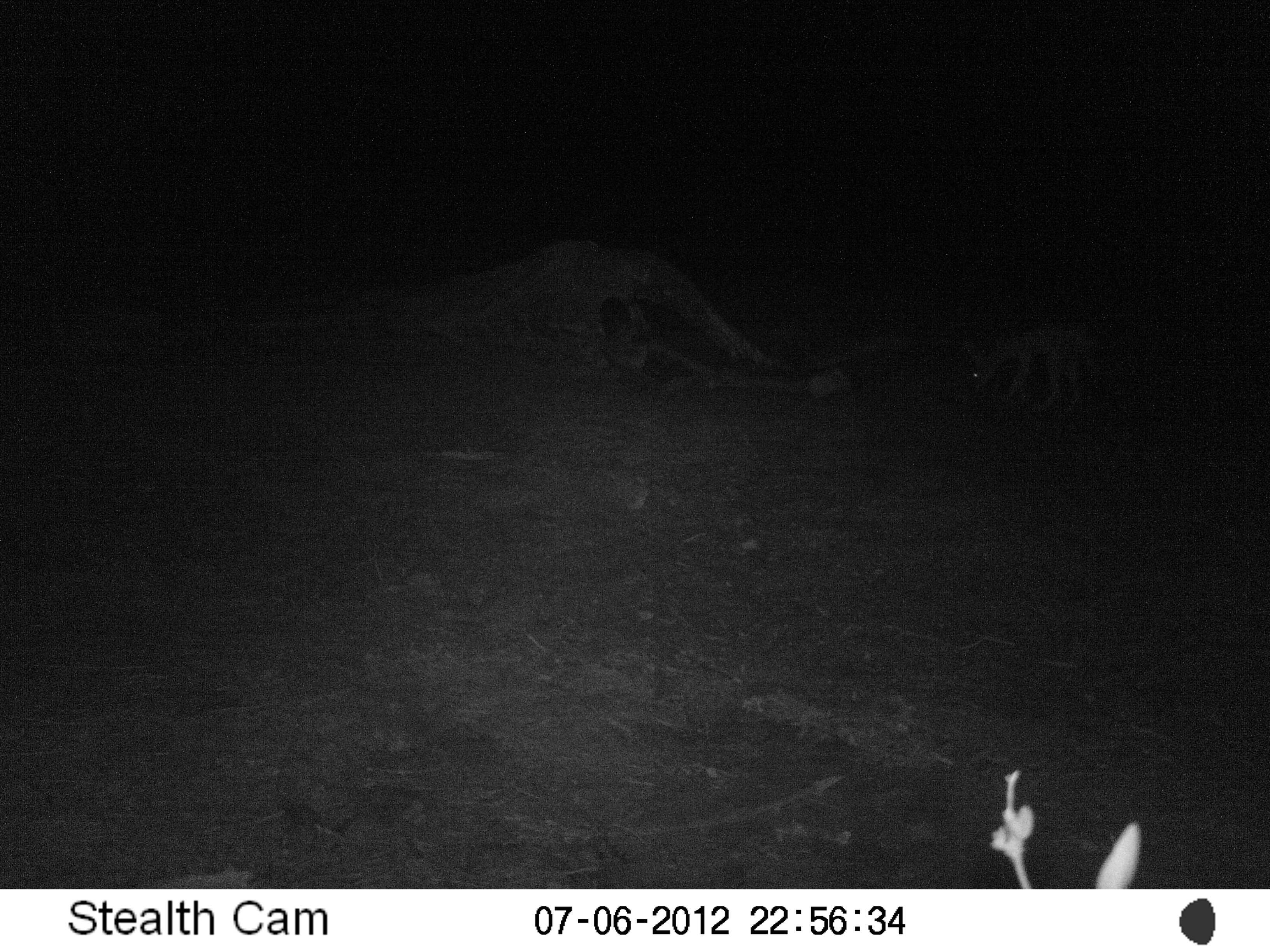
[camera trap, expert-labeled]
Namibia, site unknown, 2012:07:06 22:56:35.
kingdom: Animalia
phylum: Chordata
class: Mammalia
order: Carnivora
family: Canidae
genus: Lupulella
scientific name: Lupulella mesomelas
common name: black-backed jackal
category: canis mesomelas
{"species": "canis mesomelas (black-backed jackal) (Lupulella mesomelas)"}